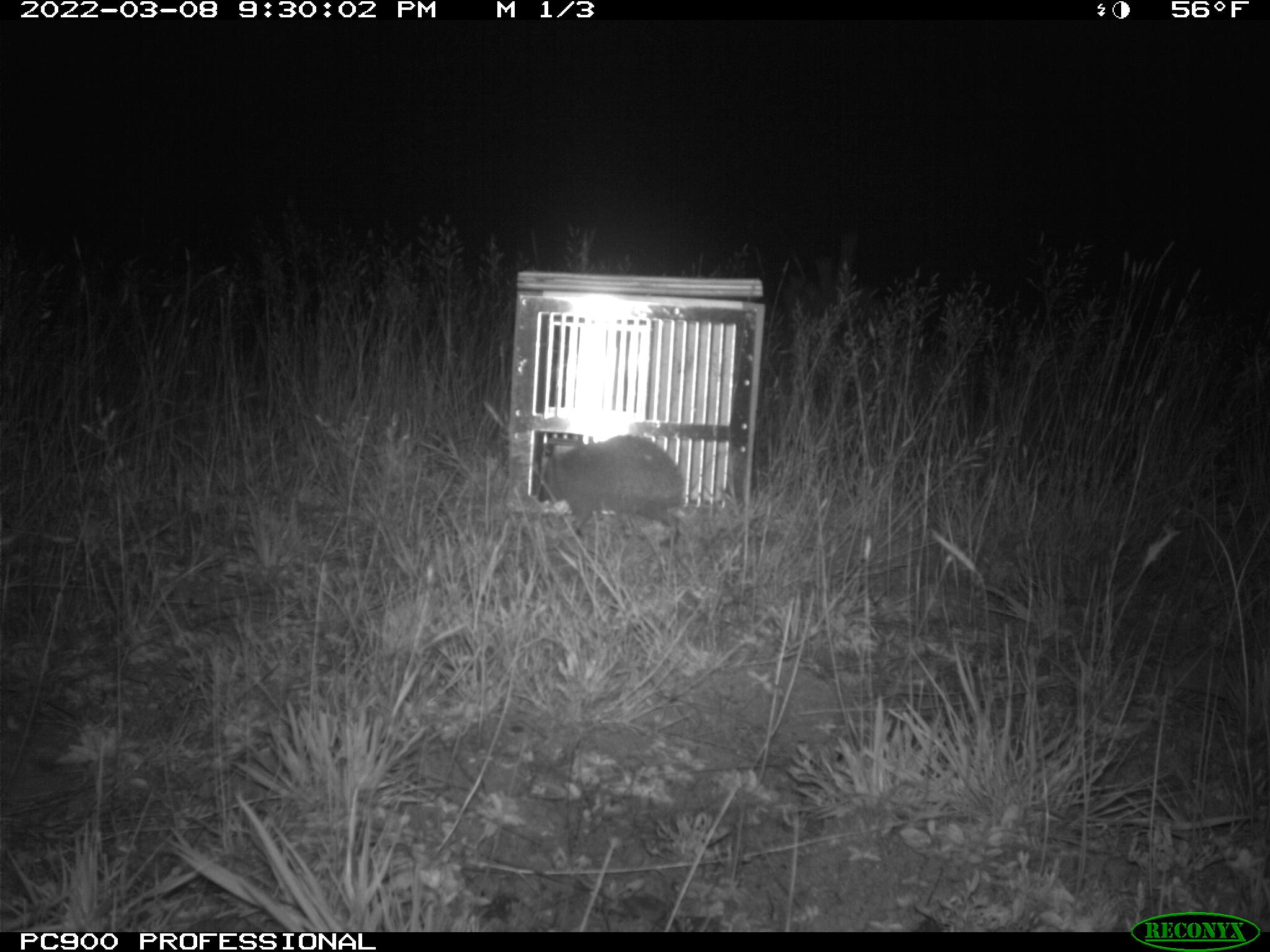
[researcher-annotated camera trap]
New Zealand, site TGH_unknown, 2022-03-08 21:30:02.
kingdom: Animalia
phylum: Chordata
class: Mammalia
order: Eulipotyphla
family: Erinaceidae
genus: Erinaceus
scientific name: Erinaceus europaeus europaeus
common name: european hedgehog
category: hedgehog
Hedgehog (european hedgehog) (Erinaceus europaeus europaeus).